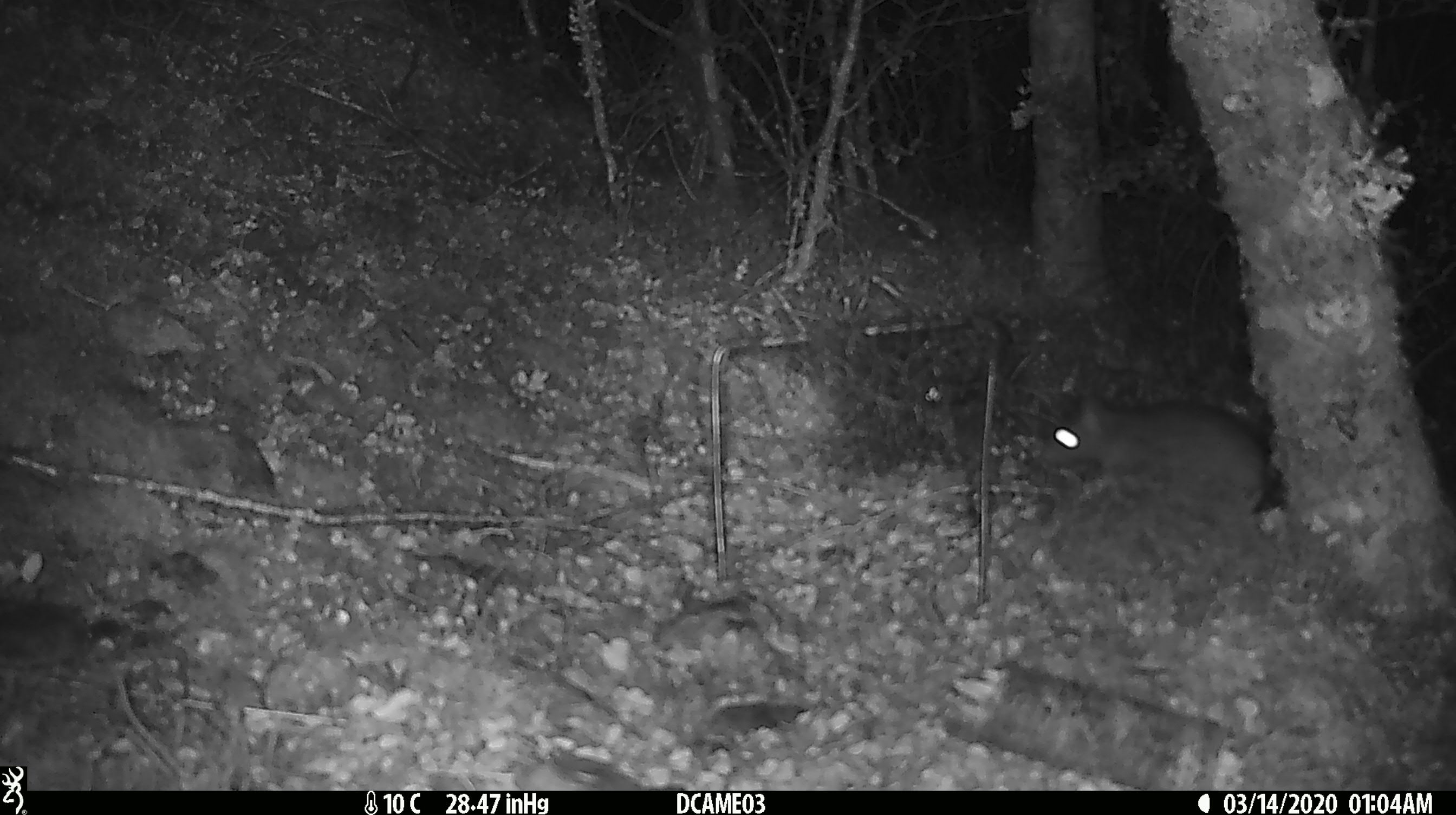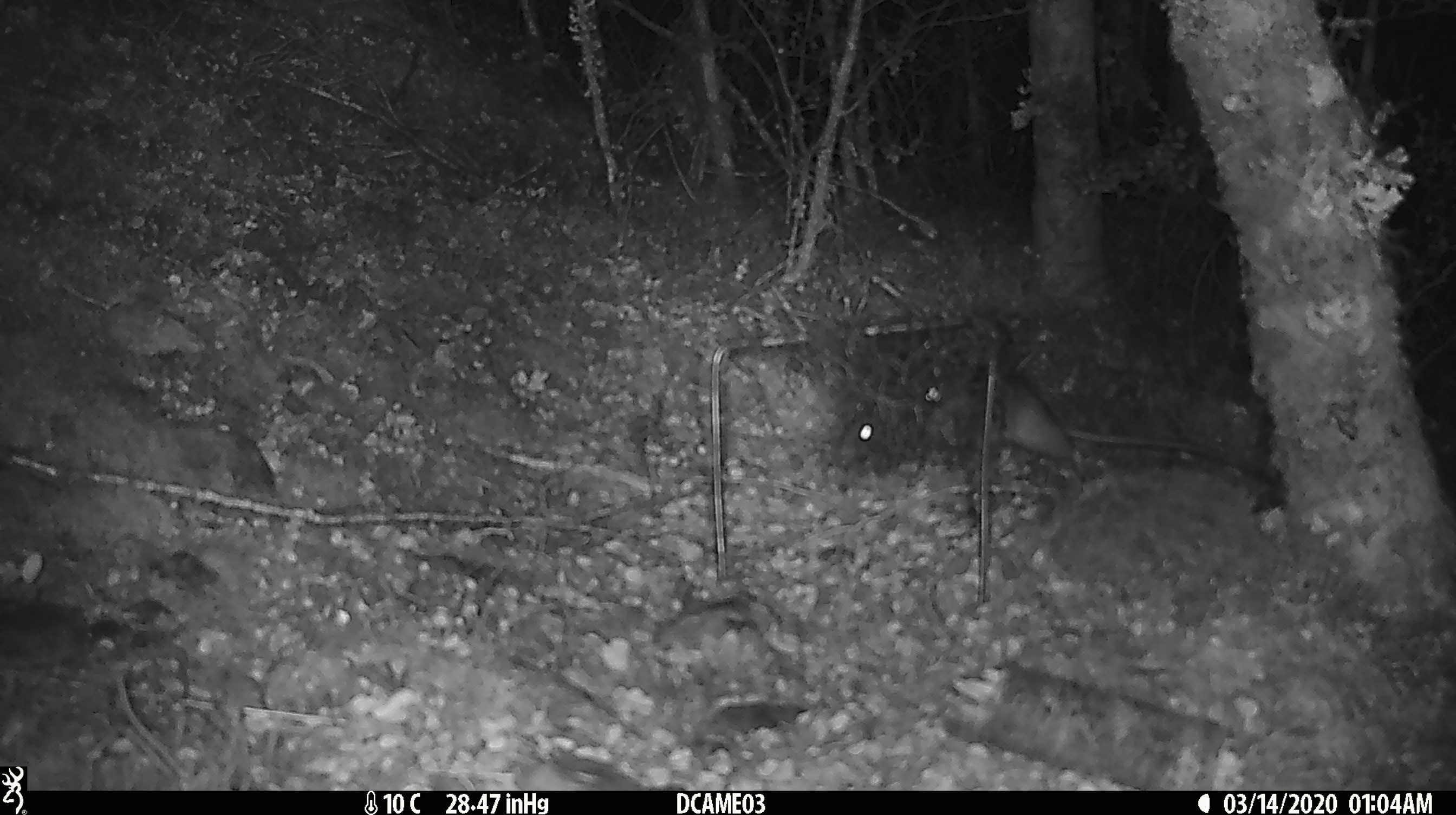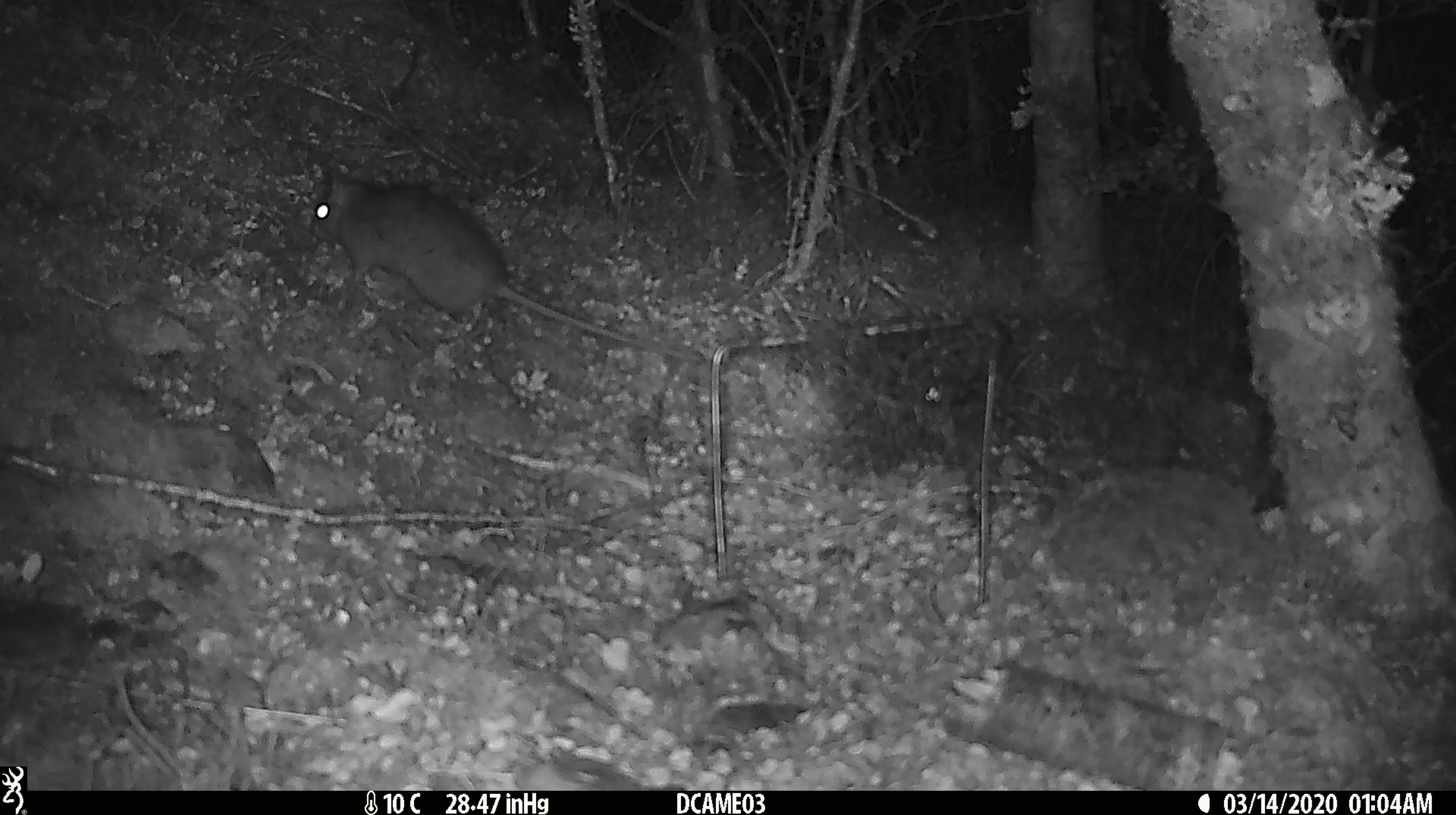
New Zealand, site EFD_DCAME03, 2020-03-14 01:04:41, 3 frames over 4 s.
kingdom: Animalia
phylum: Chordata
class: Mammalia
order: Rodentia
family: Muridae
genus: Rattus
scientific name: Rattus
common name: rat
Rat (Rattus).